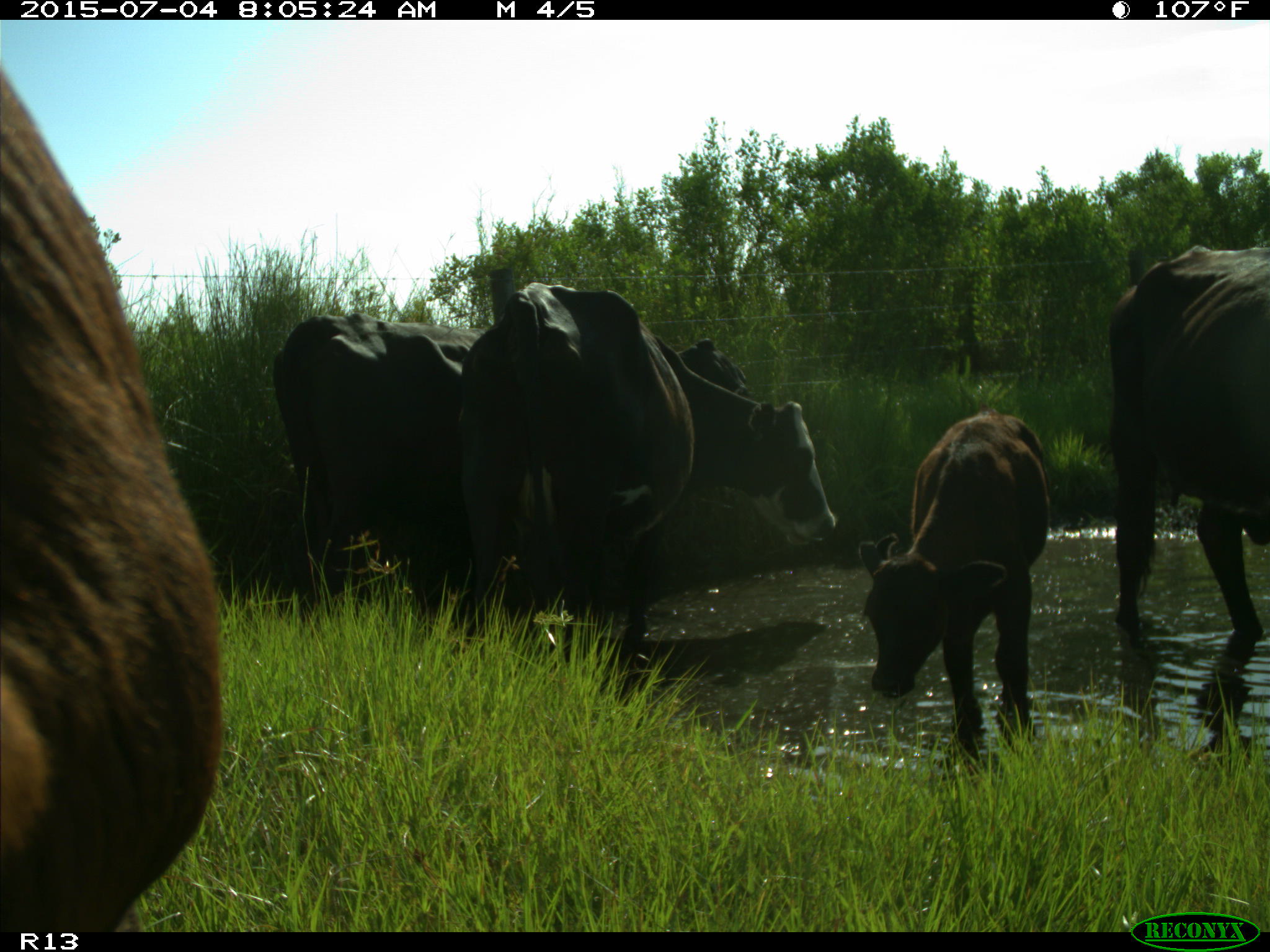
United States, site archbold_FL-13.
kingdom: Animalia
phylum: Chordata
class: Mammalia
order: Artiodactyla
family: Bovidae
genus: Bos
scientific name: Bos taurus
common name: domestic cow